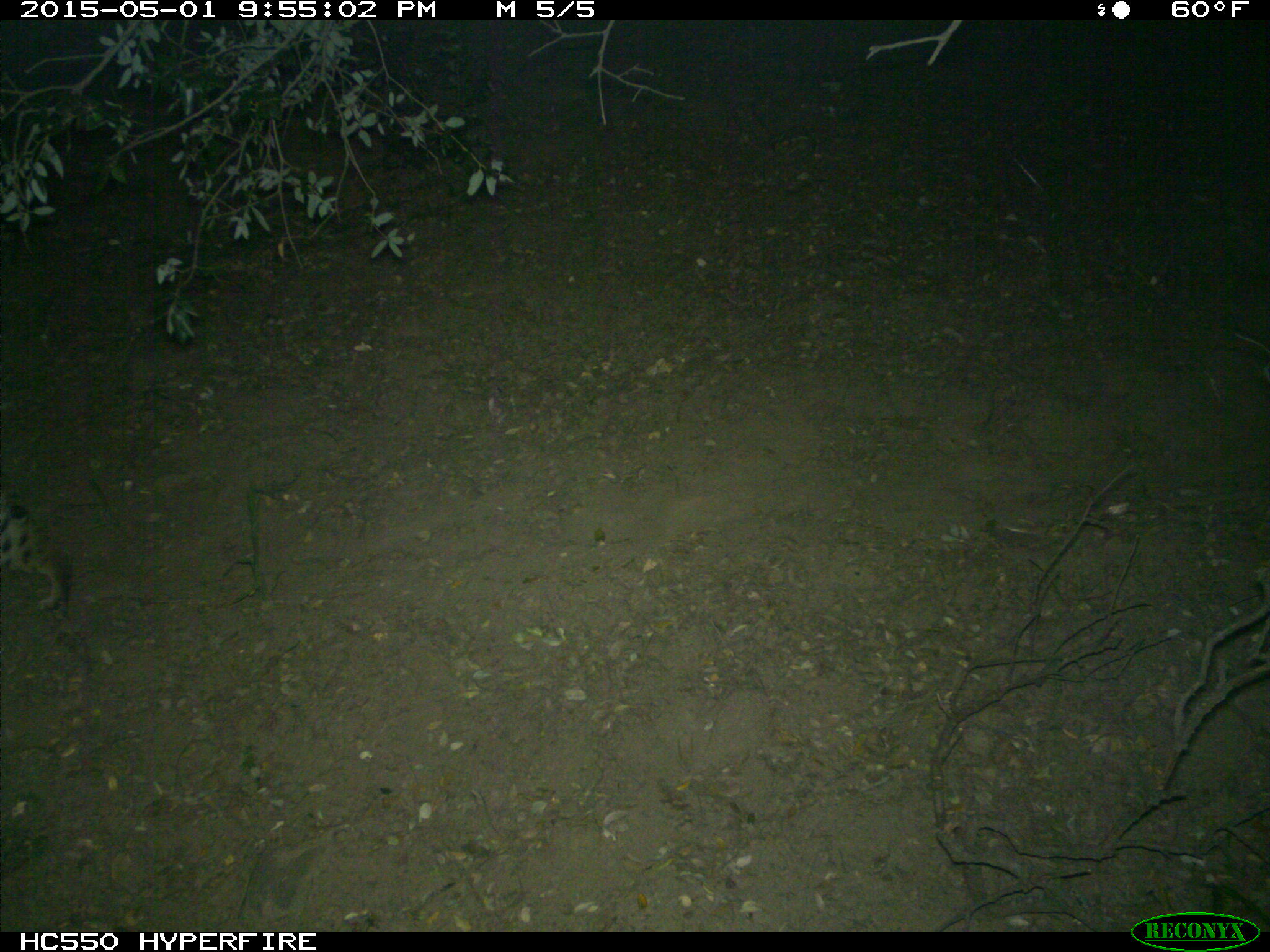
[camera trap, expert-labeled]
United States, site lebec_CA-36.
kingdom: Animalia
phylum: Chordata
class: Mammalia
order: Carnivora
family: Felidae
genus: Lynx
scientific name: Lynx rufus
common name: bobcat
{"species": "Lynx rufus (bobcat)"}